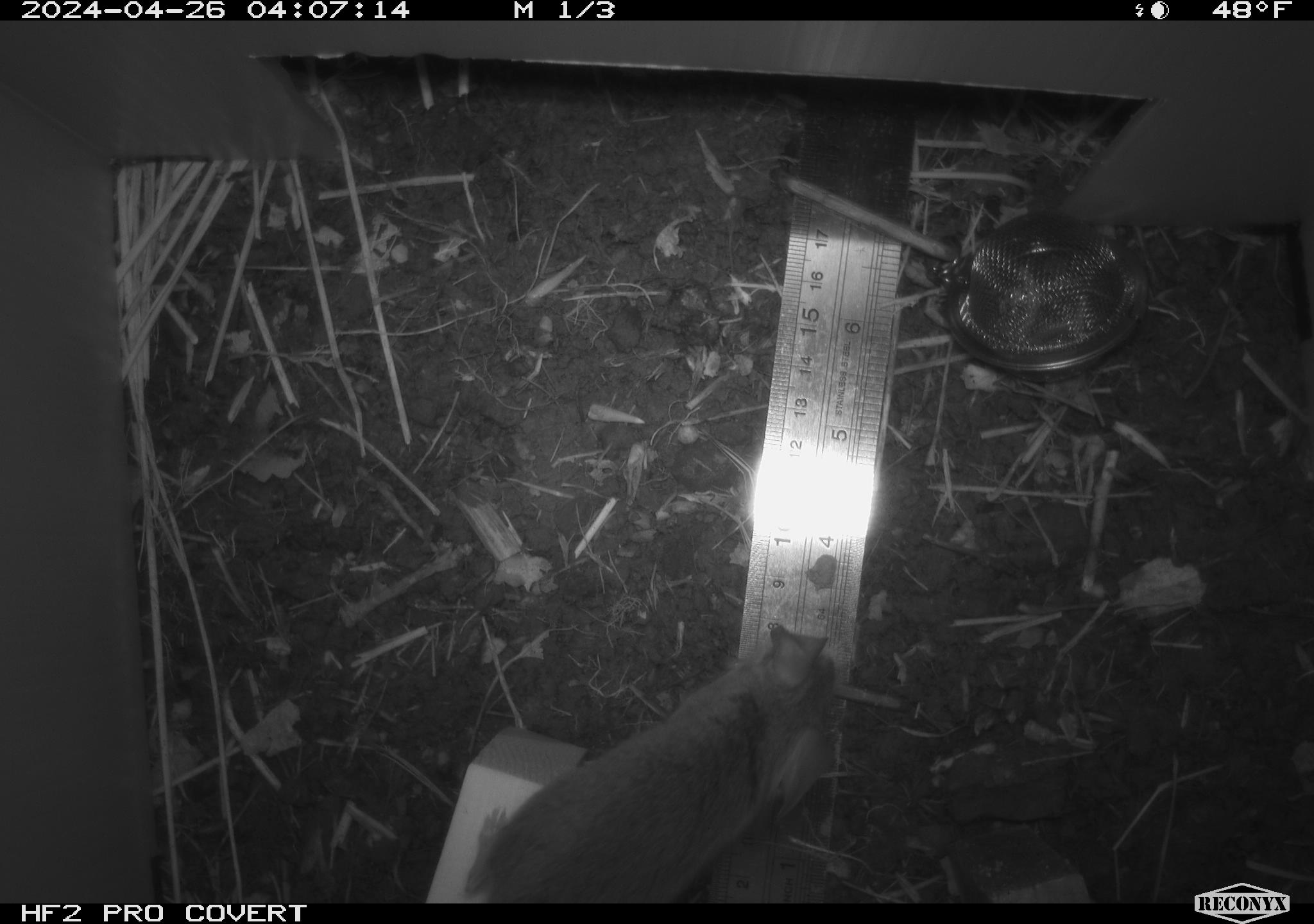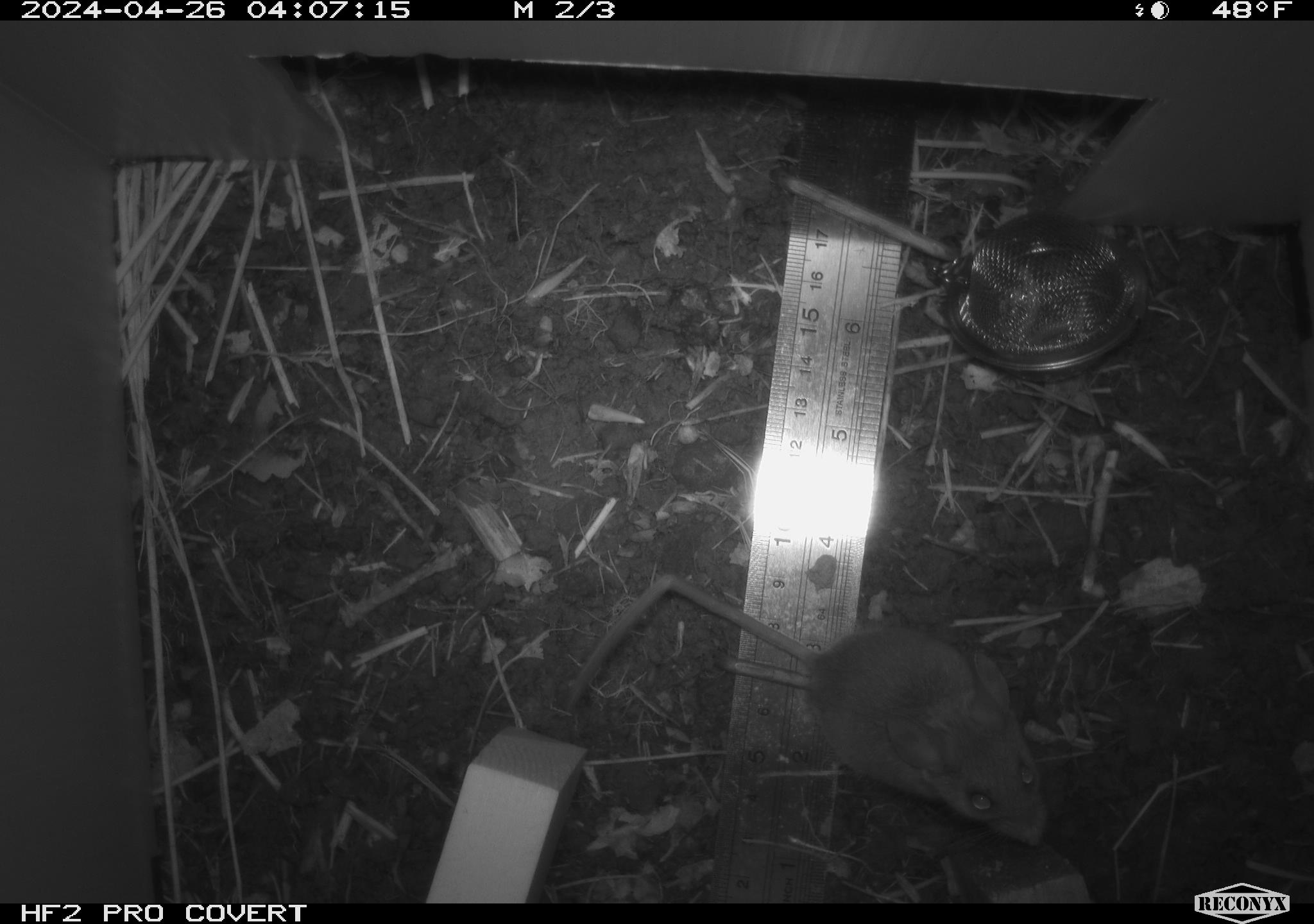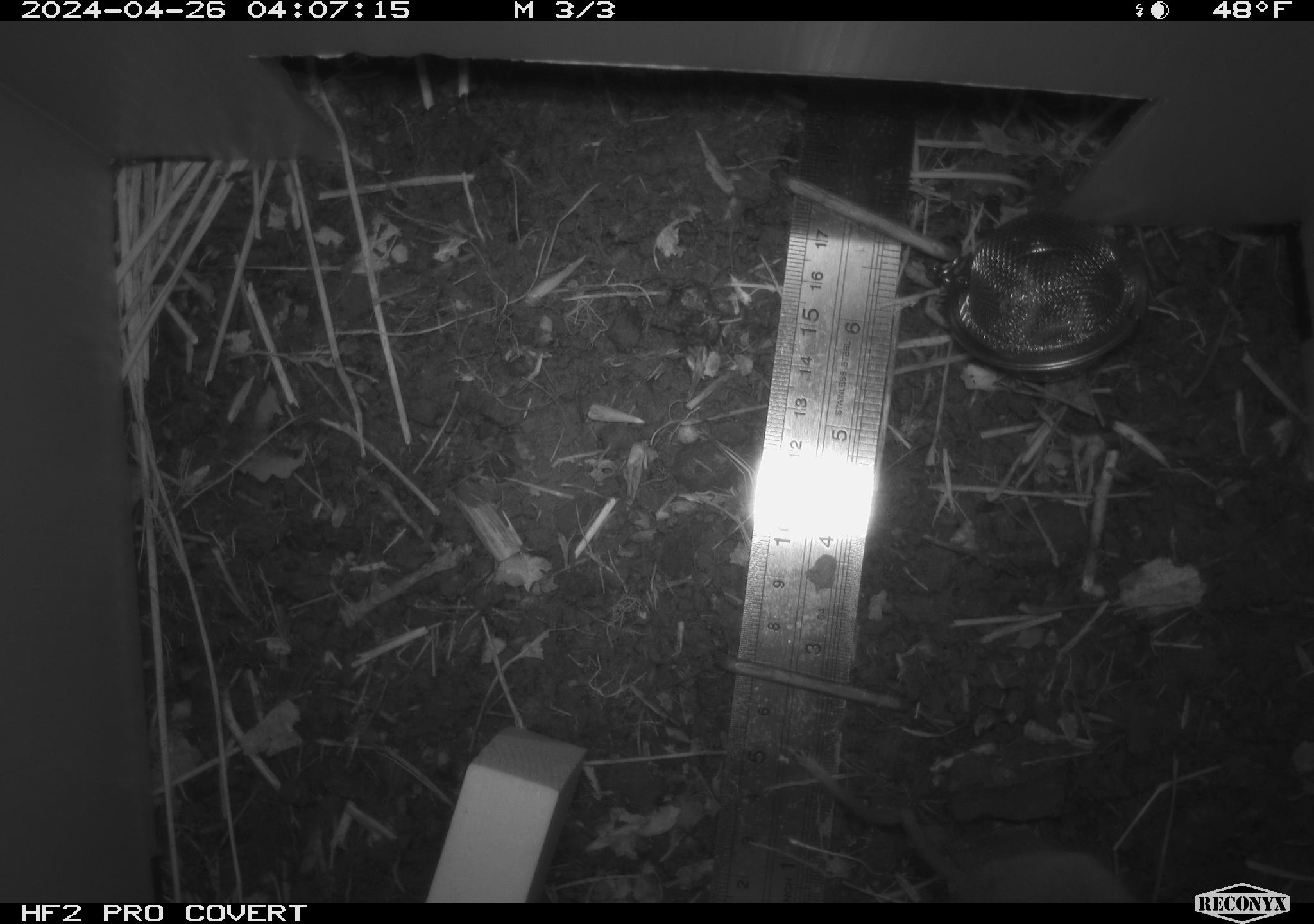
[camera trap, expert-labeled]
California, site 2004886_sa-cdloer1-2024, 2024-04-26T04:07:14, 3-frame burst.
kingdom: Animalia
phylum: Chordata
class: Mammalia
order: Rodentia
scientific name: Rodentia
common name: mouse species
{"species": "mouse species (Rodentia)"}